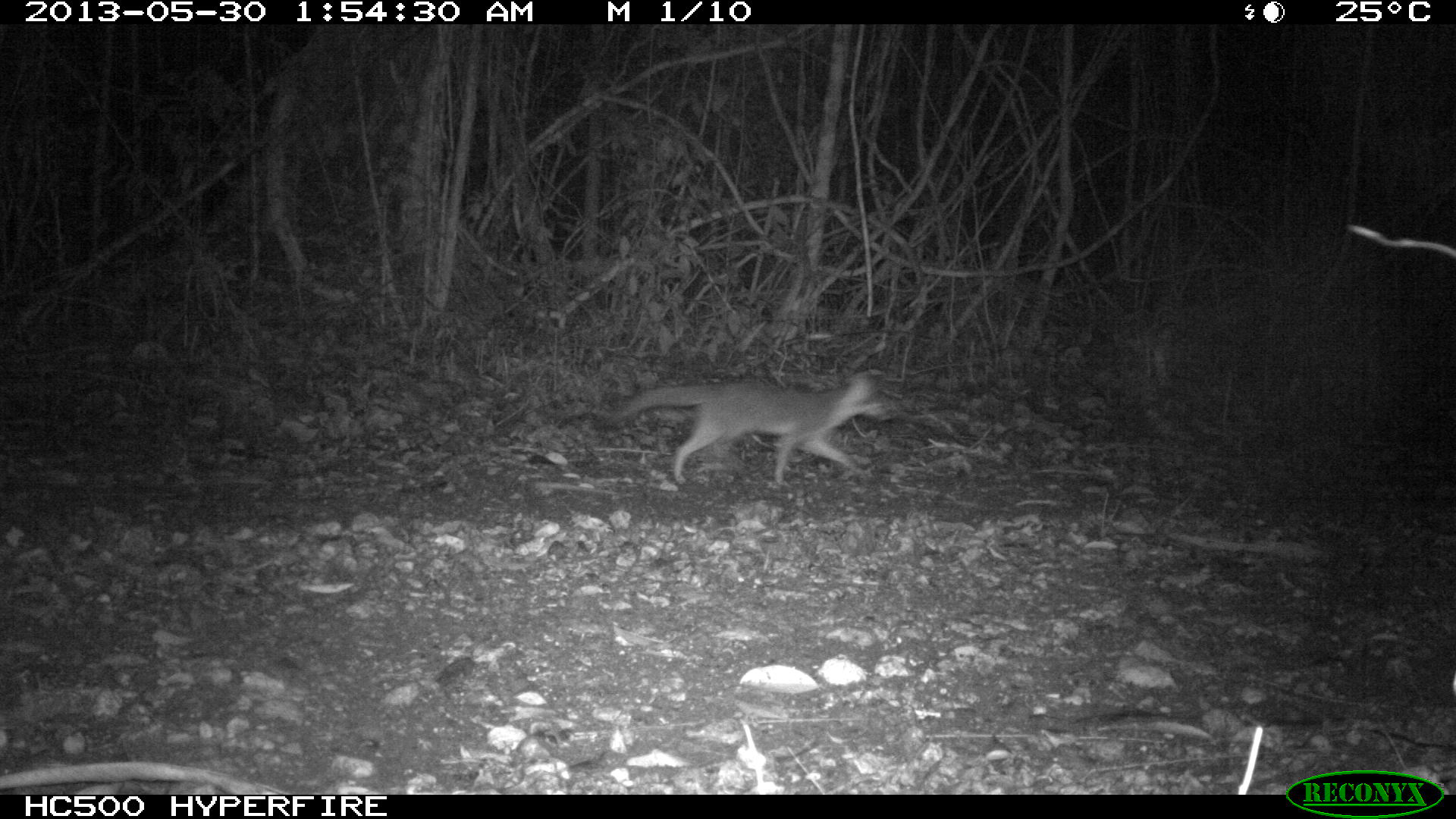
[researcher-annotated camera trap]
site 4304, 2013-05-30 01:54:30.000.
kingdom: Animalia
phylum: Chordata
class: Mammalia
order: Carnivora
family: Canidae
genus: Urocyon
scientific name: Urocyon cinereoargenteus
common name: gray fox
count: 1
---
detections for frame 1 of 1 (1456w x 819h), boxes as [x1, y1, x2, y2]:
urocyon cinereoargenteus: [600, 366, 892, 489]